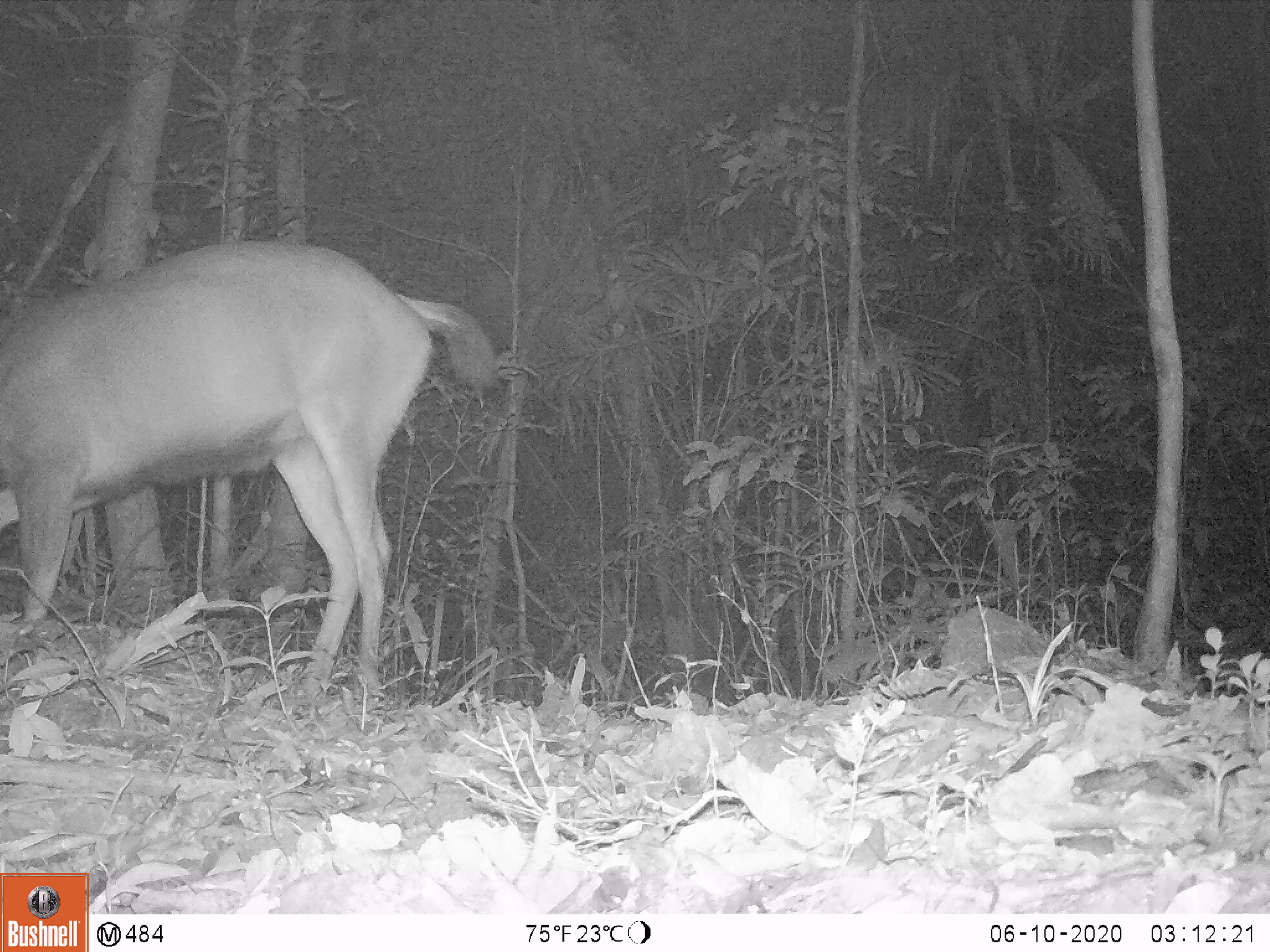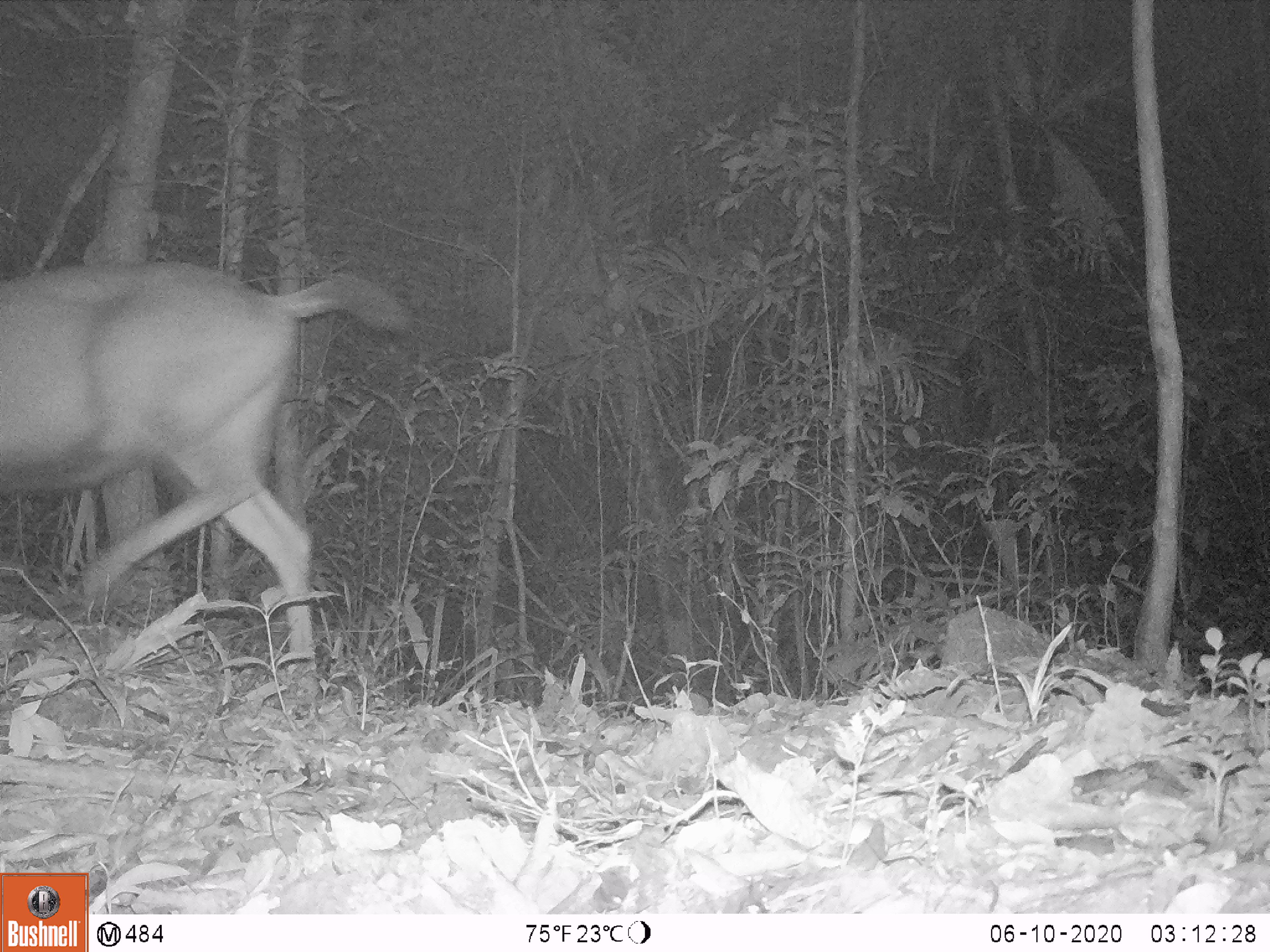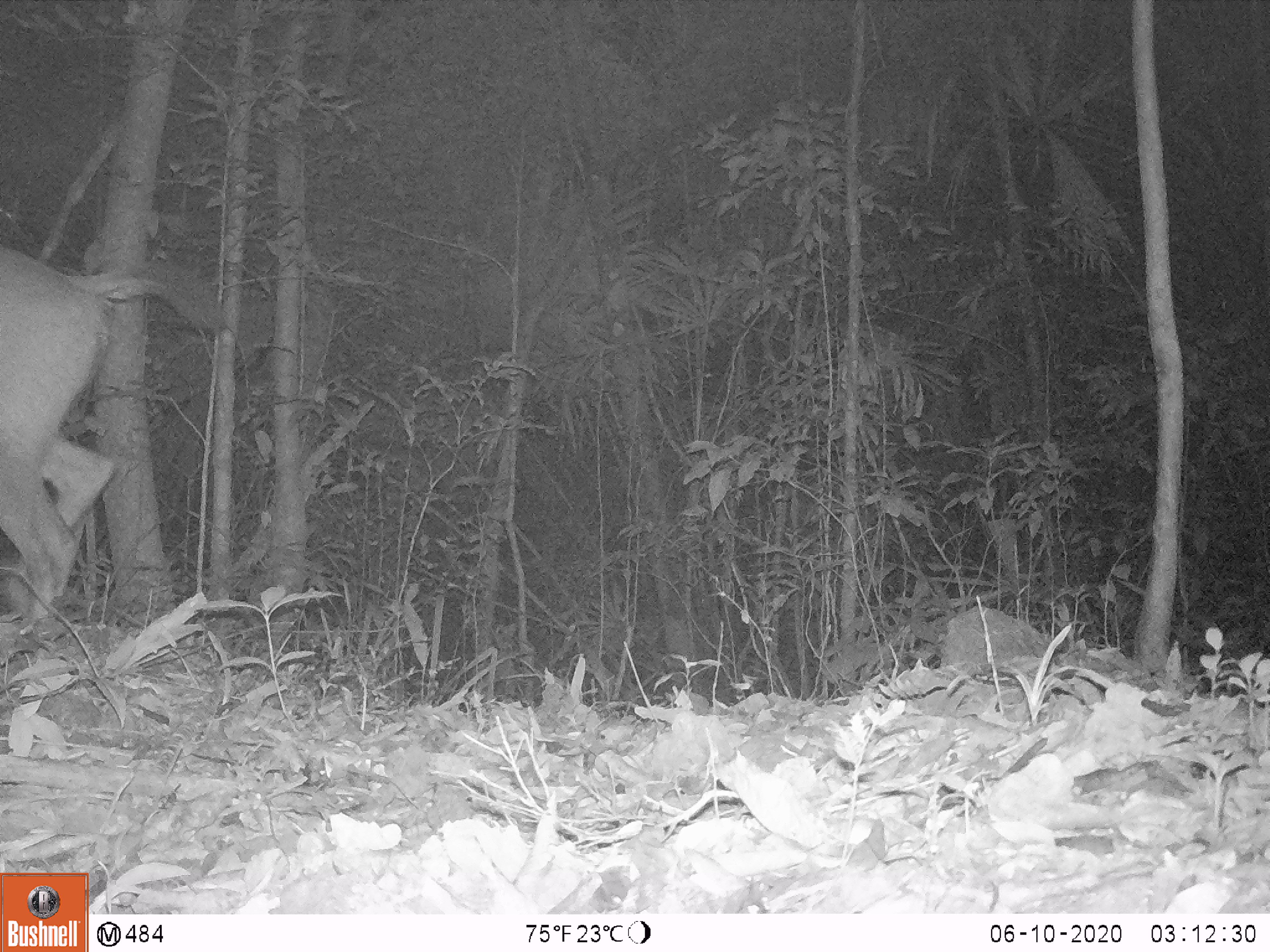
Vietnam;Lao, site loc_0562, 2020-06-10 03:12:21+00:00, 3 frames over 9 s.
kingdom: Animalia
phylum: Chordata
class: Mammalia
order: Artiodactyla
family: Cervidae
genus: Rusa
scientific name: Rusa unicolor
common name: sambar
Sambar (Rusa unicolor). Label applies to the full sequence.